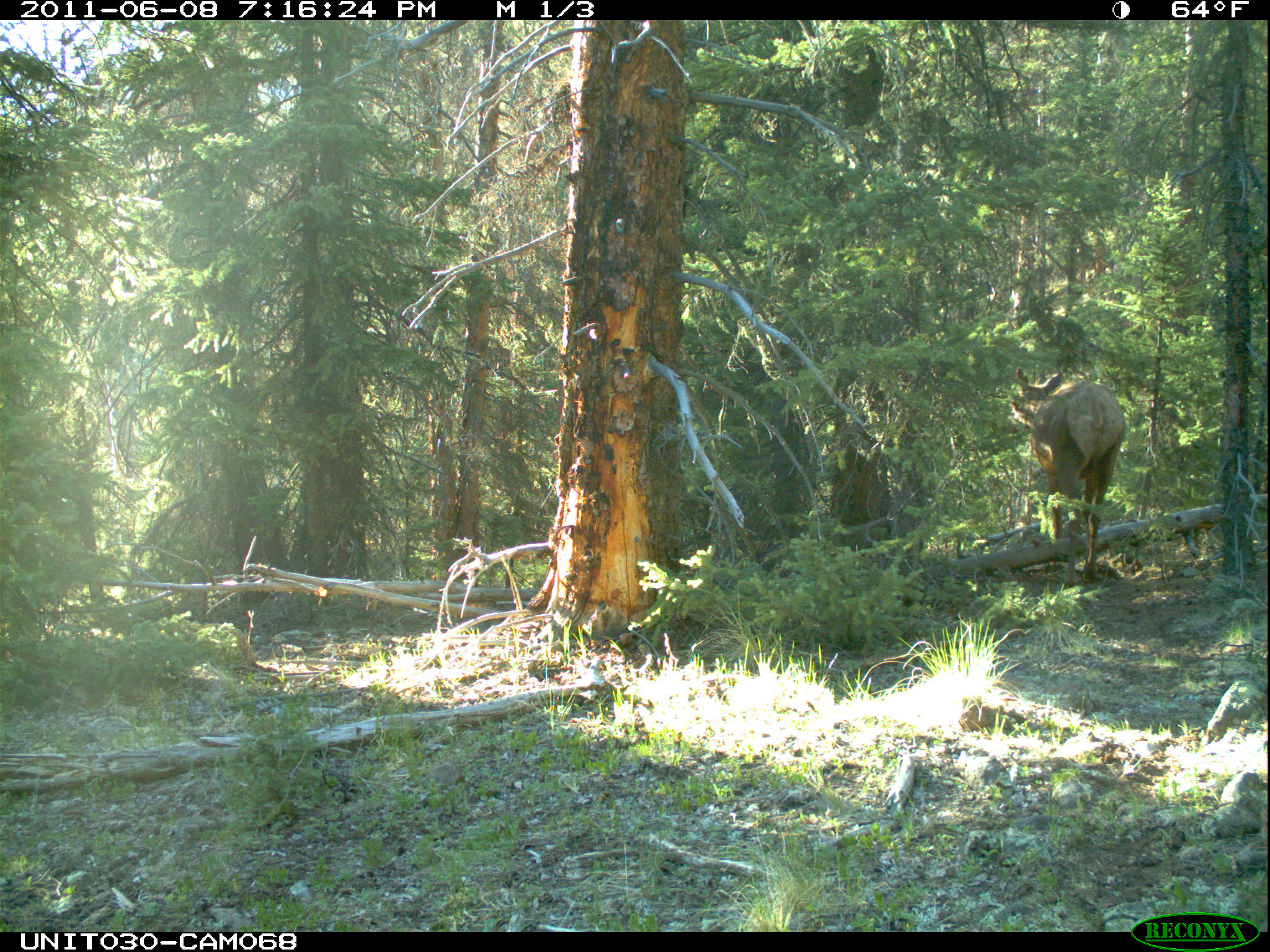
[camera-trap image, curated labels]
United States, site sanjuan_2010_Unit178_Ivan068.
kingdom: Animalia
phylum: Chordata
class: Mammalia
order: Artiodactyla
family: Cervidae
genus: Cervus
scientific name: Cervus elaphus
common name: red deer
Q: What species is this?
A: Cervus elaphus (red deer).